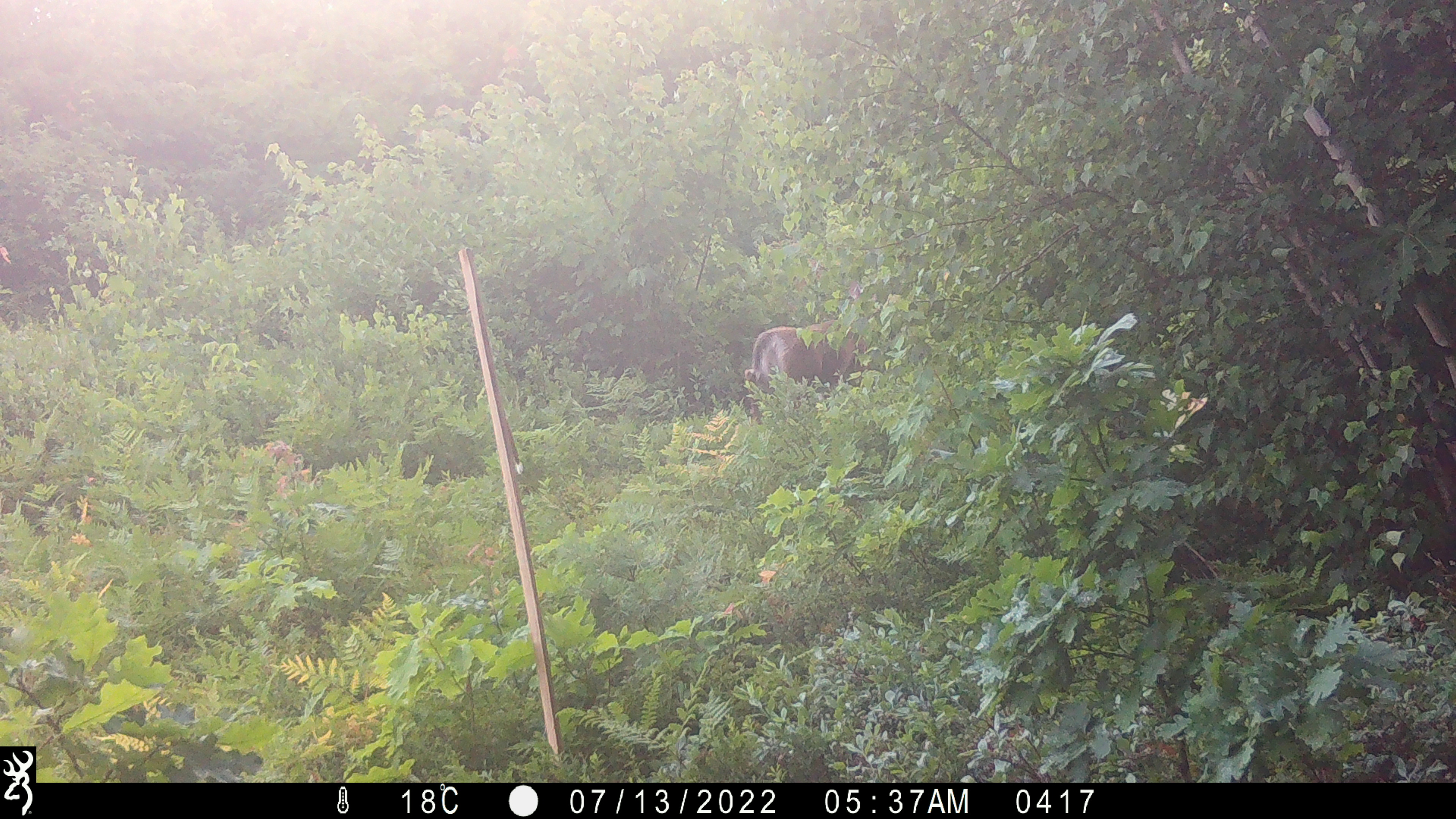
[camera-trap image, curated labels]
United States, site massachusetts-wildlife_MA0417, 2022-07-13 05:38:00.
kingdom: Animalia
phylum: Chordata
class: Mammalia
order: Artiodactyla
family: Cervidae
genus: Odocoileus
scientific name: Odocoileus virginianus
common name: white-tailed deer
White-tailed deer (Odocoileus virginianus).